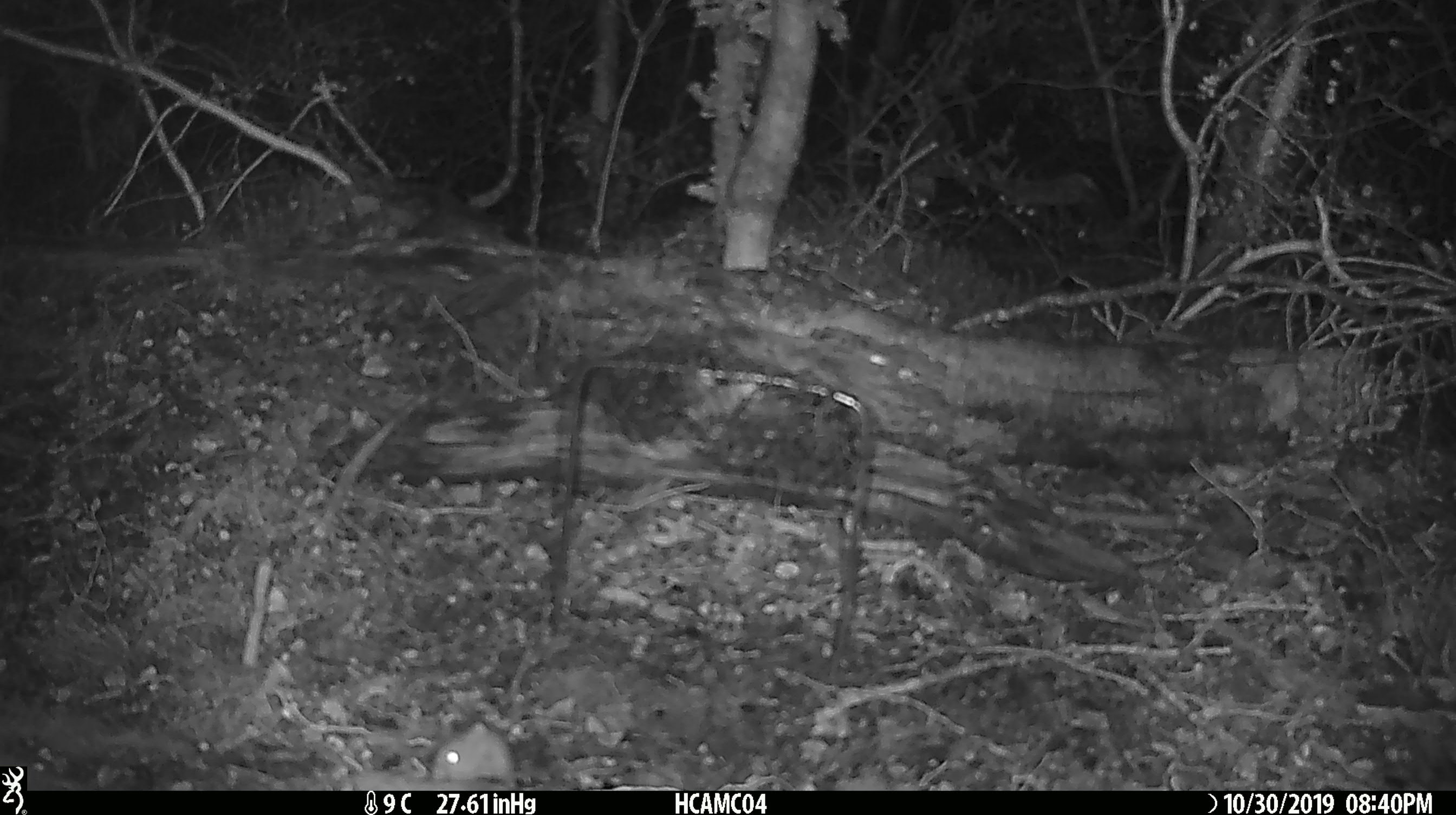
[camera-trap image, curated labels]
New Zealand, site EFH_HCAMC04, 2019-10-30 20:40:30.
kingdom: Animalia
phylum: Chordata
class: Mammalia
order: Rodentia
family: Muridae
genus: Mus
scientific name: Mus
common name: mouse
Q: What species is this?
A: Mouse (Mus).